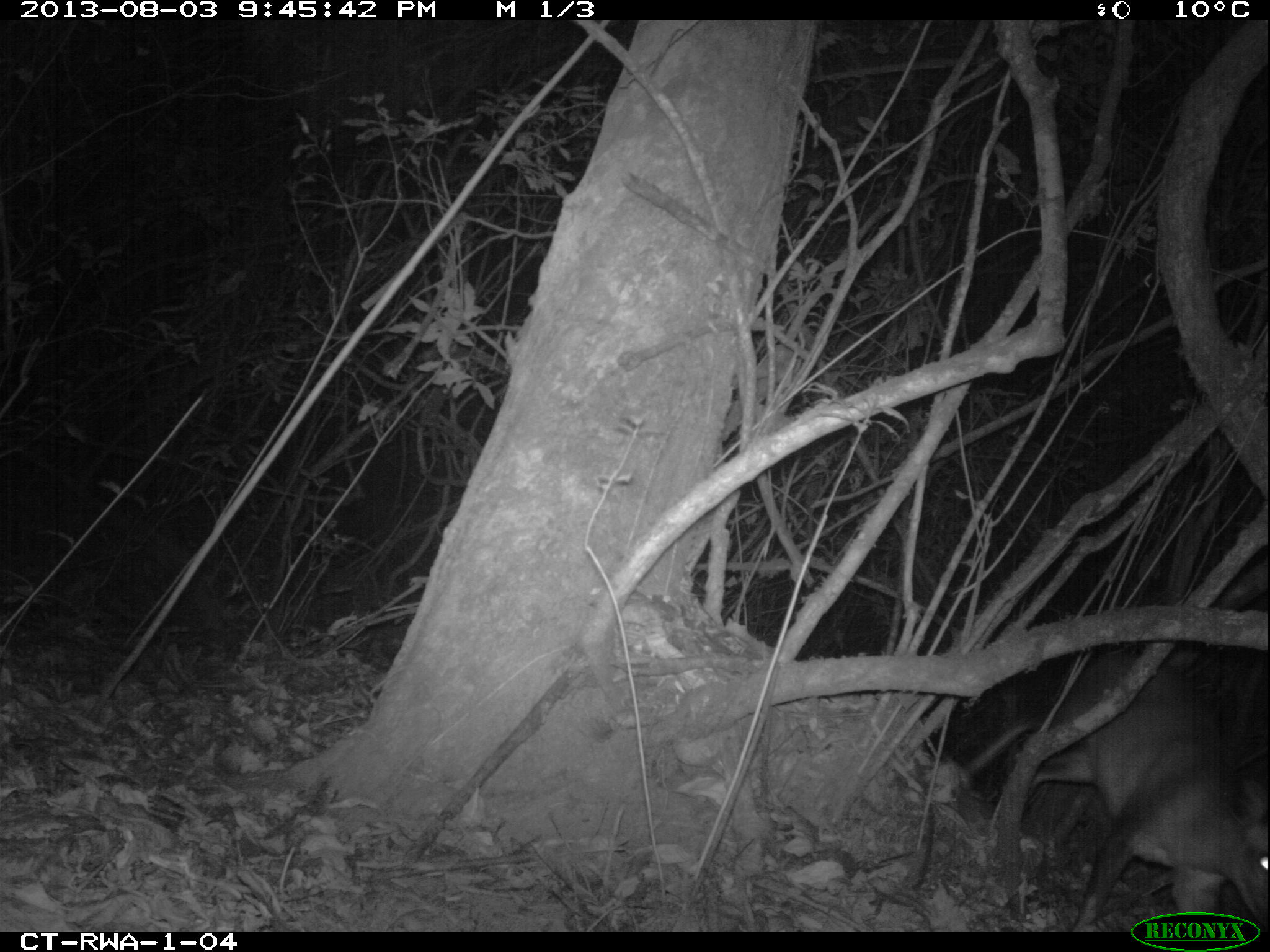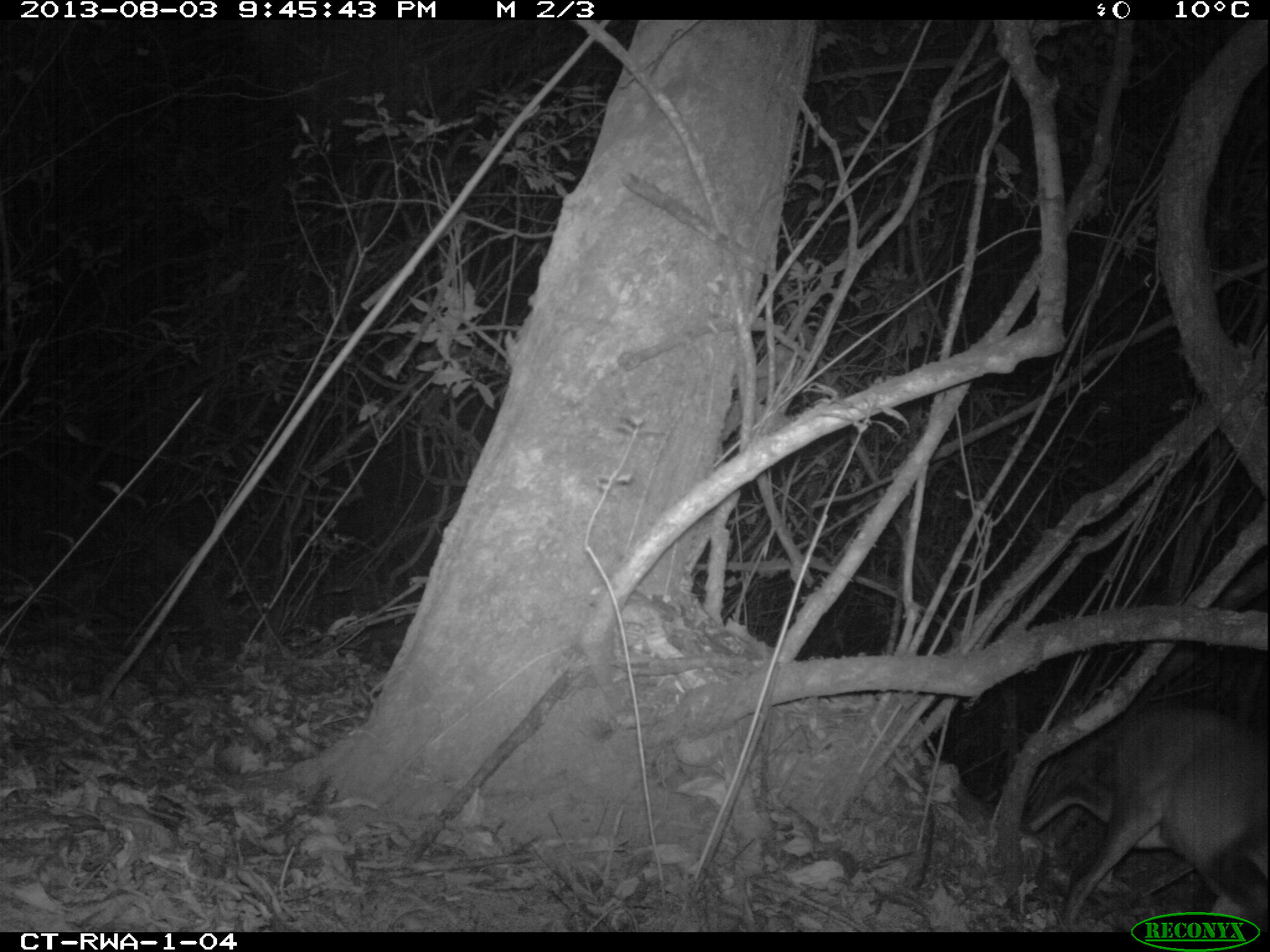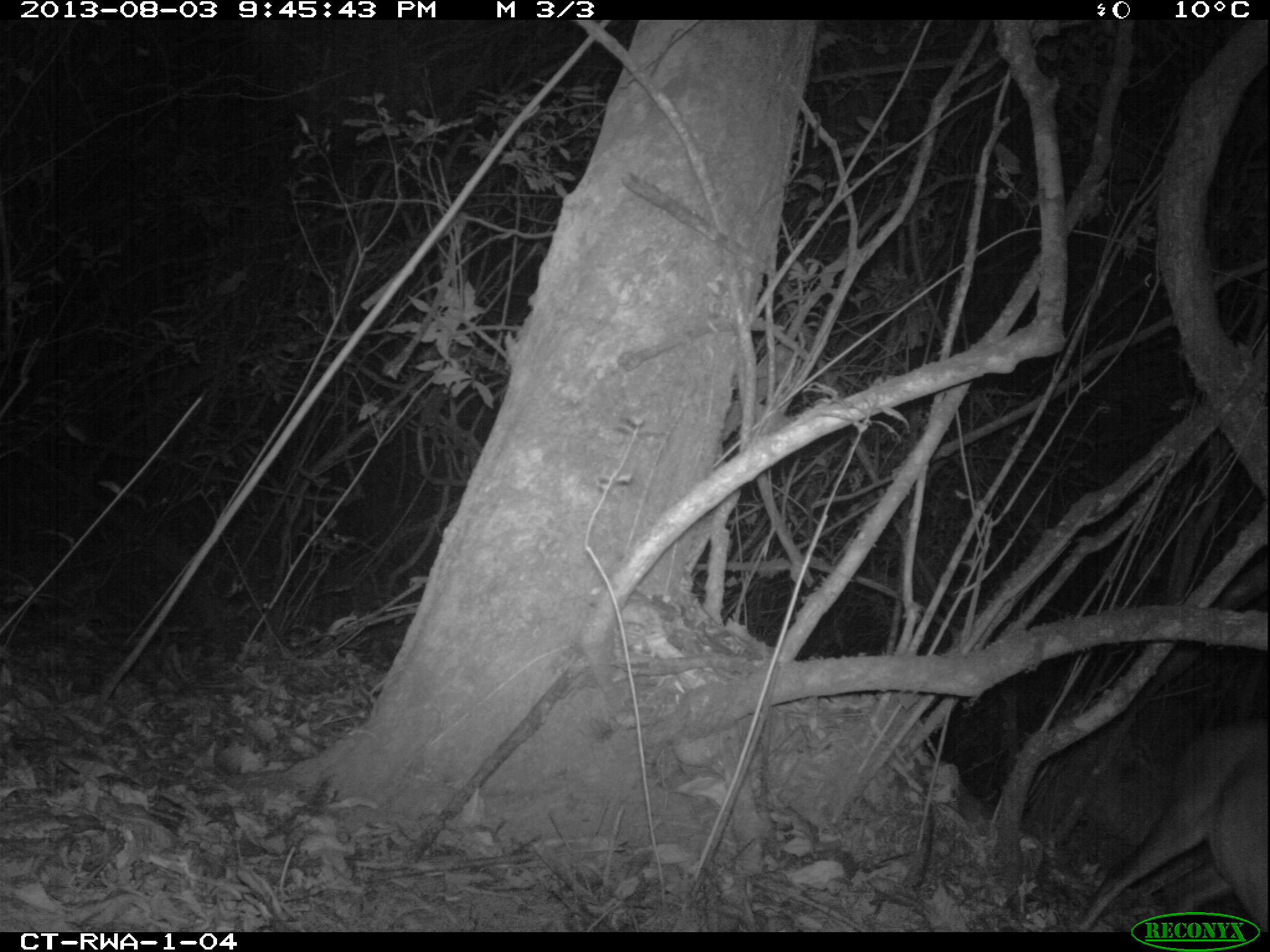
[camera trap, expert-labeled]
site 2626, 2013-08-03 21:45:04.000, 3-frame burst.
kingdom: Animalia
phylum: Chordata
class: Mammalia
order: Artiodactyla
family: Bovidae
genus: Cephalophus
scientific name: Cephalophus nigrifrons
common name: black-fronted duiker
Cephalophus nigrifrons (black-fronted duiker), count 1.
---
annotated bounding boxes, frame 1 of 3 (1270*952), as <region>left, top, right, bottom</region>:
cephalophus nigrifrons: <region>961, 644, 1270, 932</region>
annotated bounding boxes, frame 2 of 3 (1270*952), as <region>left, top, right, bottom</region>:
cephalophus nigrifrons: <region>1015, 699, 1263, 928</region>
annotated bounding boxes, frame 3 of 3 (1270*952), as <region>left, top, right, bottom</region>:
cephalophus nigrifrons: <region>1072, 717, 1266, 932</region>